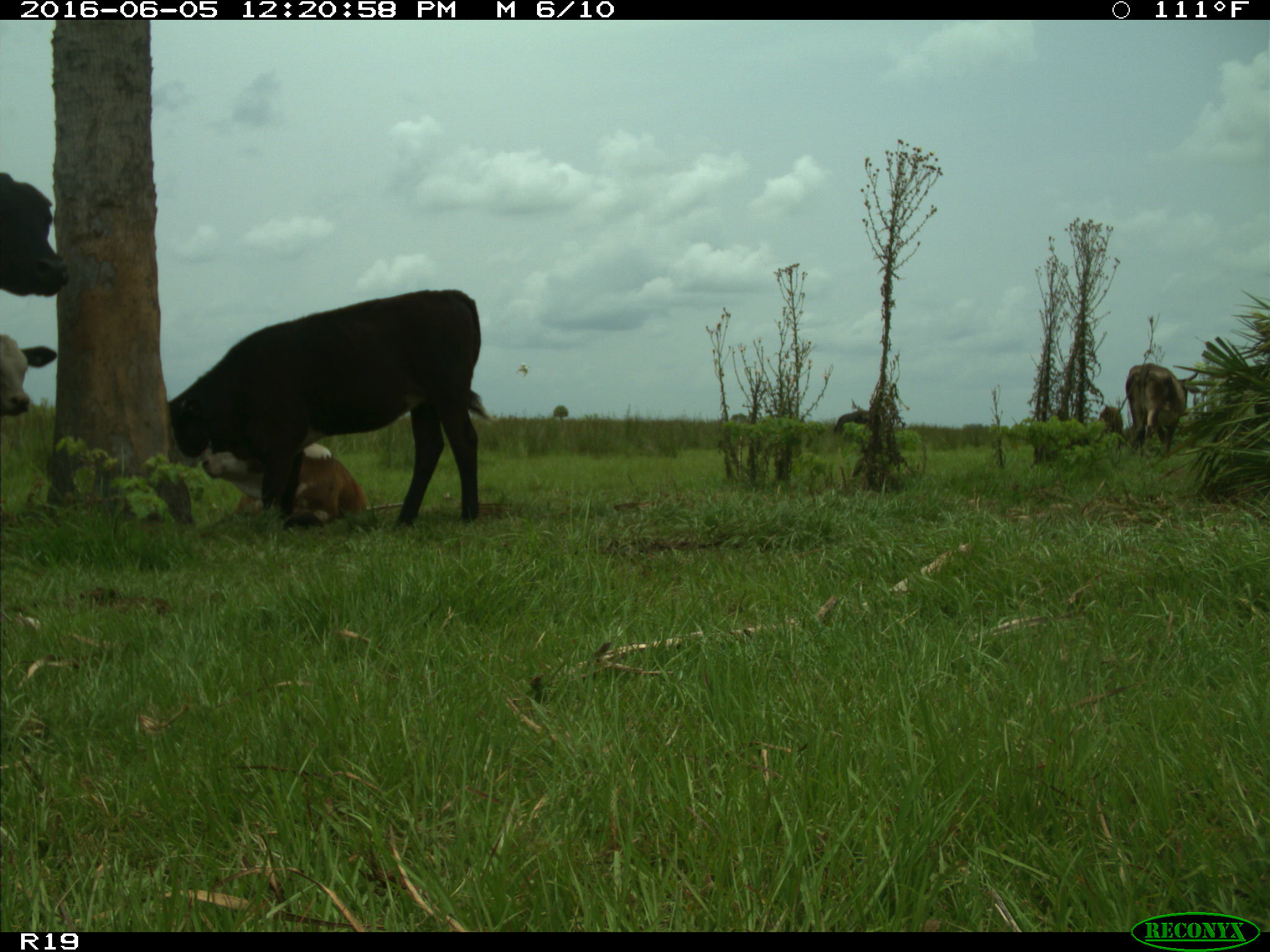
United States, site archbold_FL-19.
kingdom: Animalia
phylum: Chordata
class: Mammalia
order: Artiodactyla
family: Bovidae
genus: Bos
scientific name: Bos taurus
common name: domestic cow